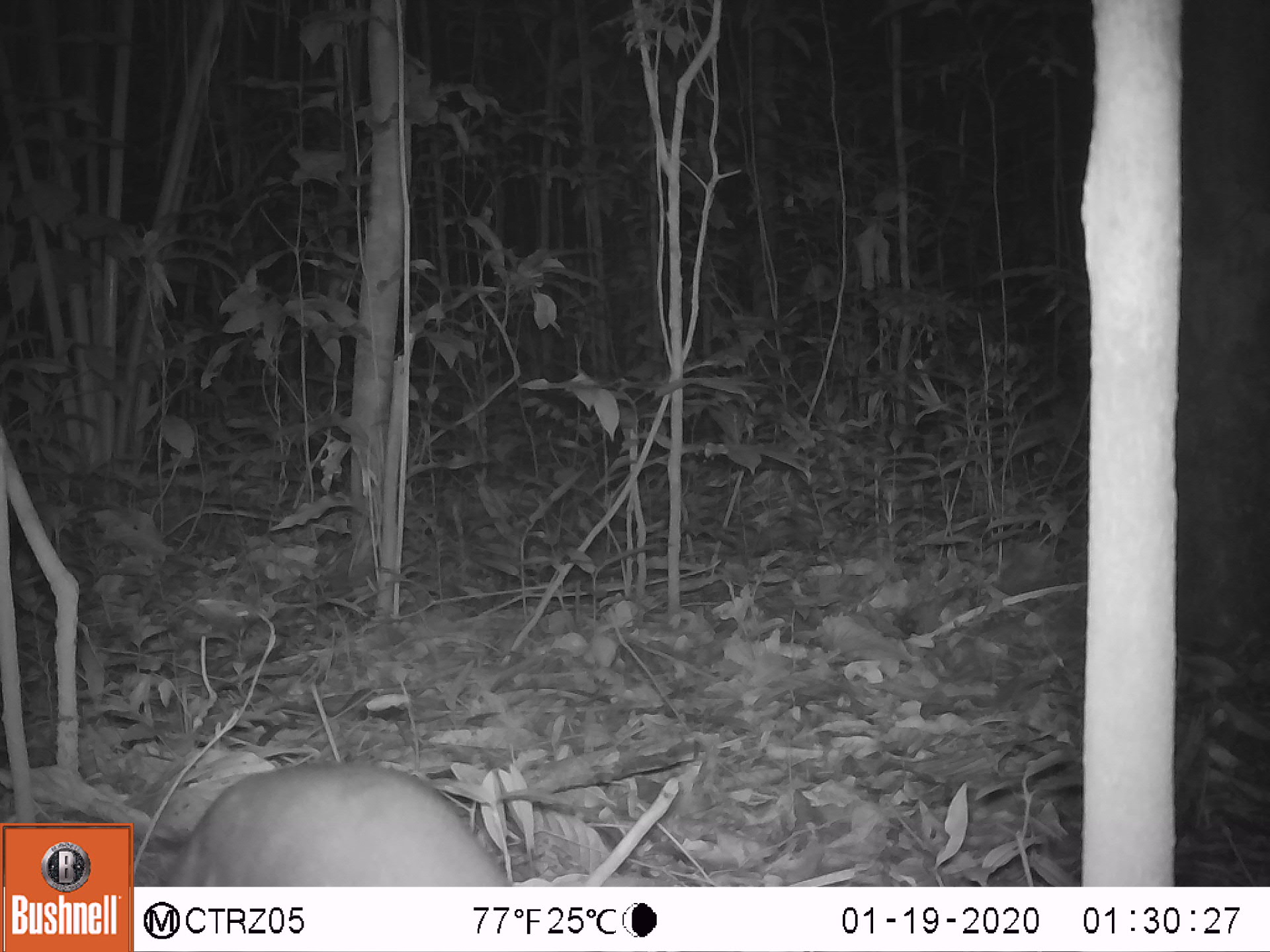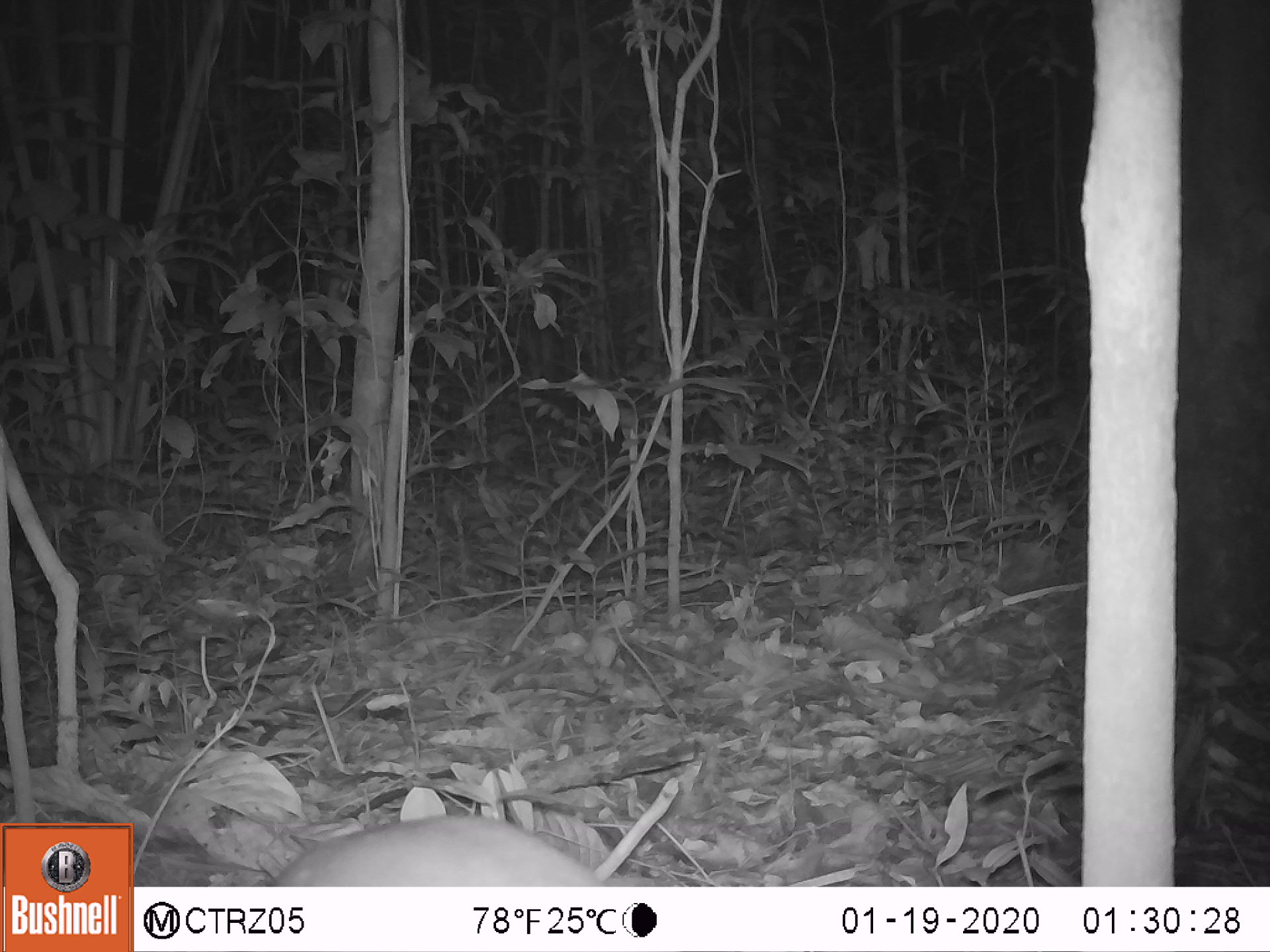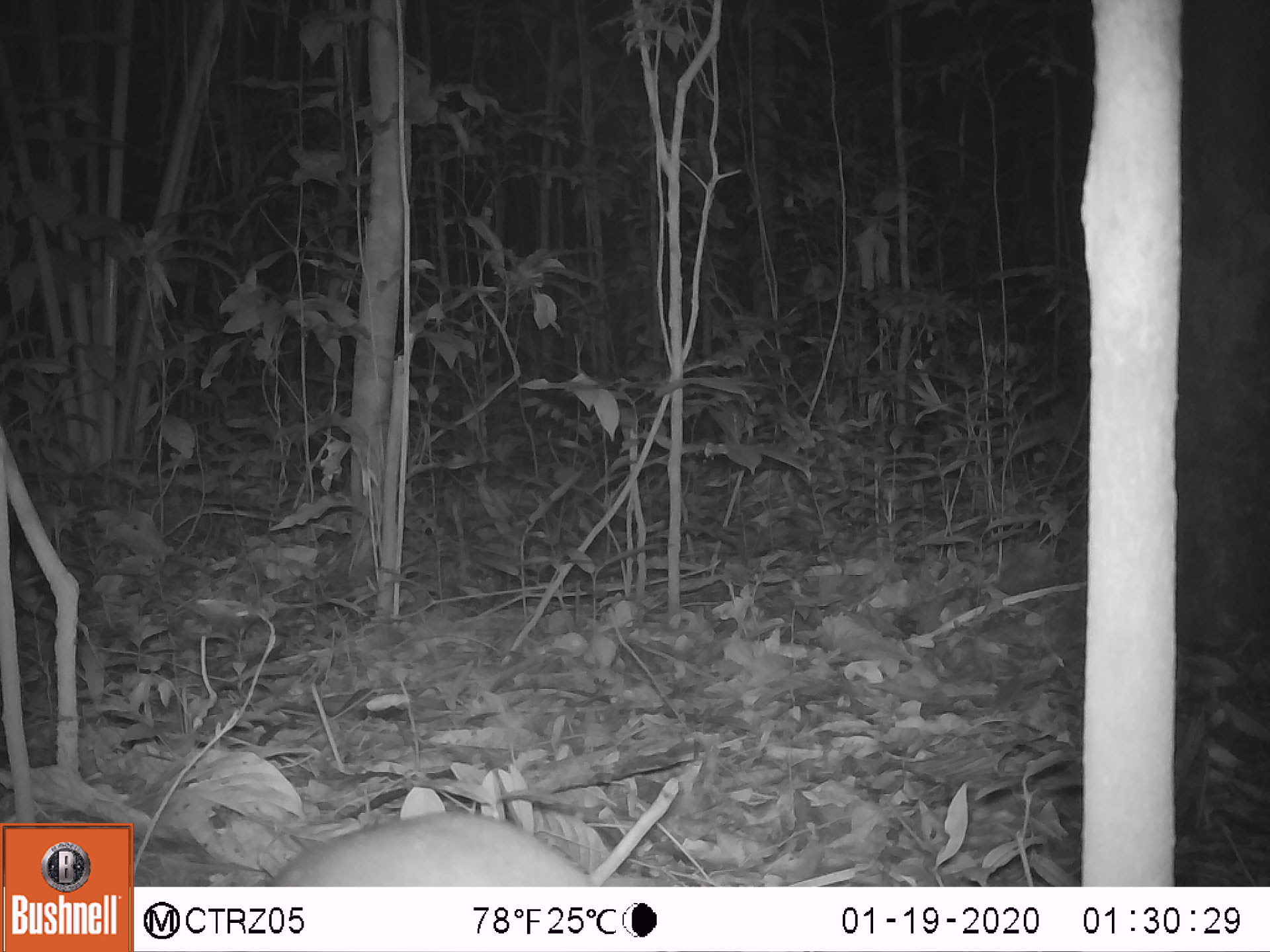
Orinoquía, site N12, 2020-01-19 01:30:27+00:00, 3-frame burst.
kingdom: Animalia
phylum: Chordata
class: Mammalia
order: Rodentia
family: Cuniculidae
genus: Cuniculus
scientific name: Cuniculus paca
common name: spotted paca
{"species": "spotted paca (Cuniculus paca)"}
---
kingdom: Animalia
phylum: Chordata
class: Mammalia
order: Rodentia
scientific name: Rodentia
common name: rodent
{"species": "rodent (Rodentia)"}